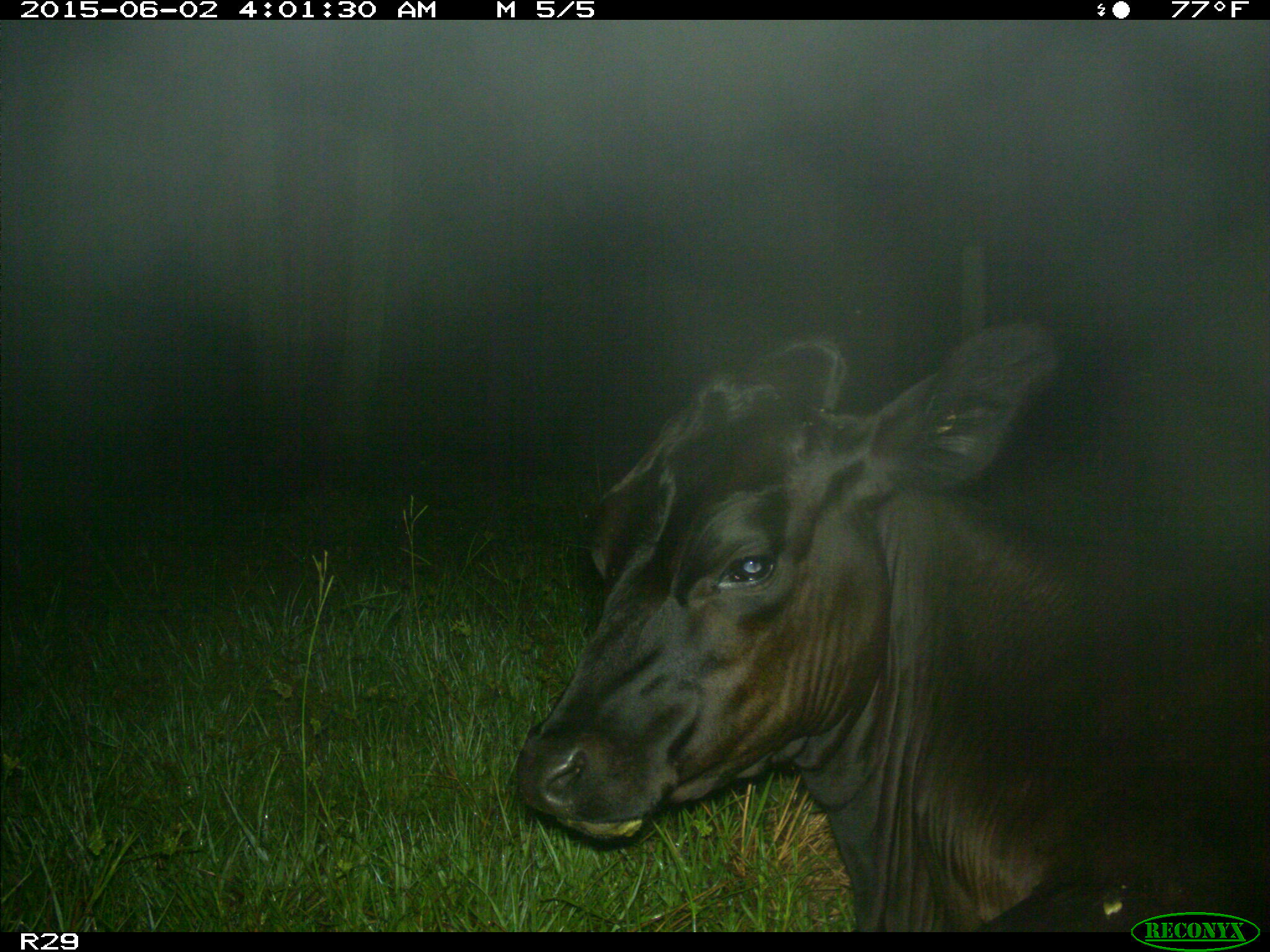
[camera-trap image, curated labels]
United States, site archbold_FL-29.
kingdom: Animalia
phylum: Chordata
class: Mammalia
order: Artiodactyla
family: Bovidae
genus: Bos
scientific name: Bos taurus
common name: domestic cow